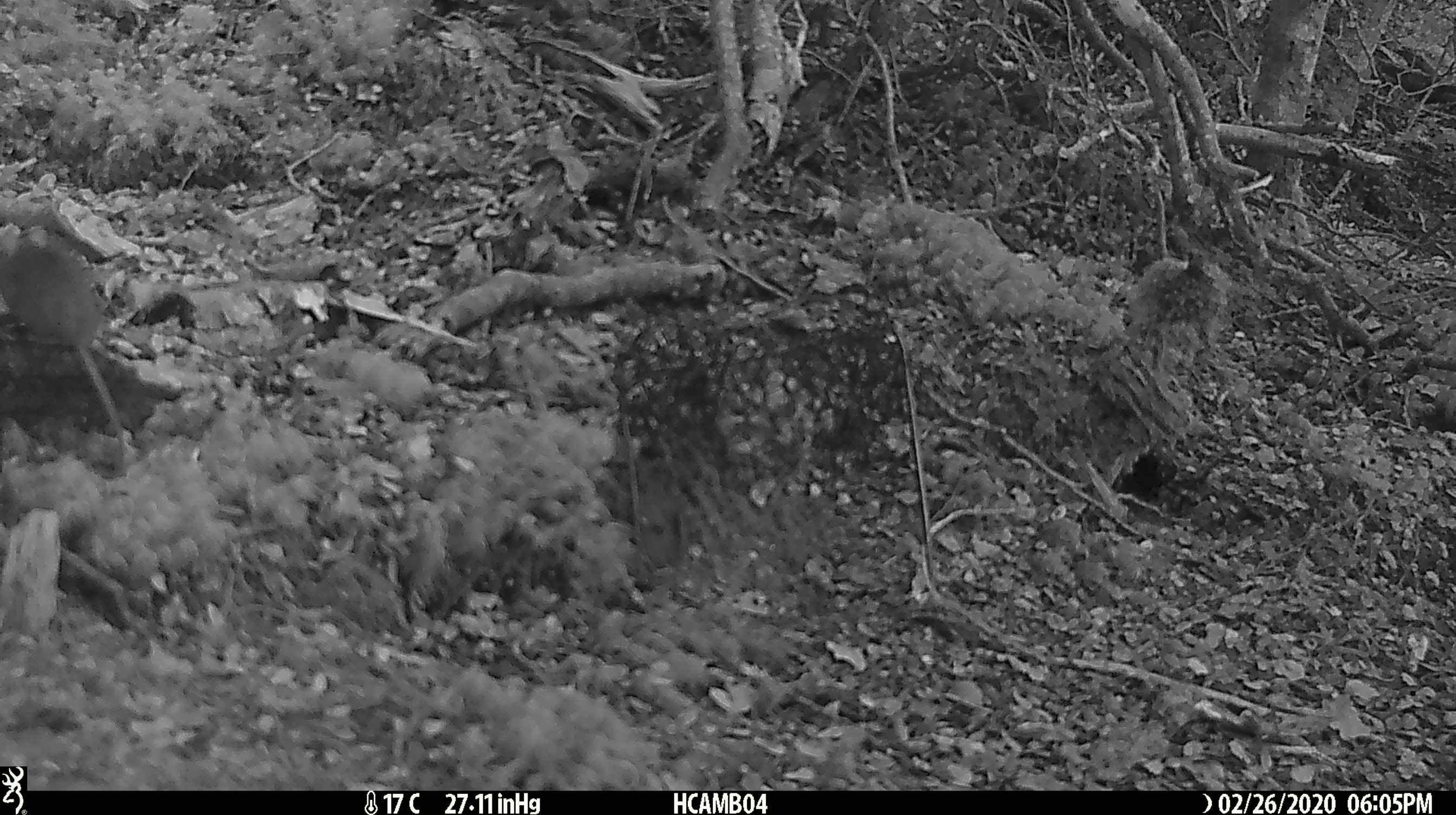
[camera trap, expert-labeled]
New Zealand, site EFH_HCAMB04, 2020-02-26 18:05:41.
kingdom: Animalia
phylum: Chordata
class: Mammalia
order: Rodentia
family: Muridae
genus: Mus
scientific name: Mus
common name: mouse